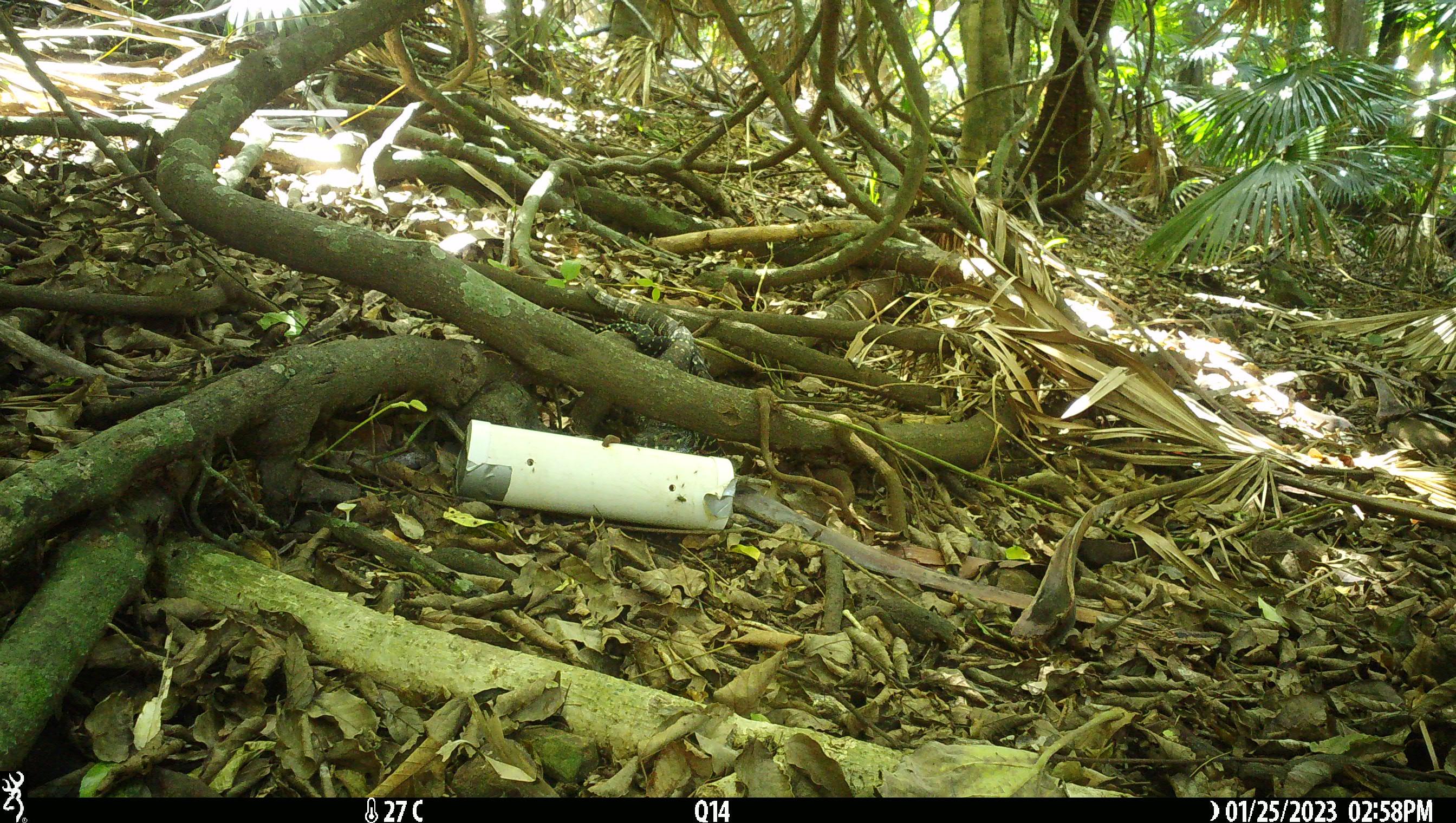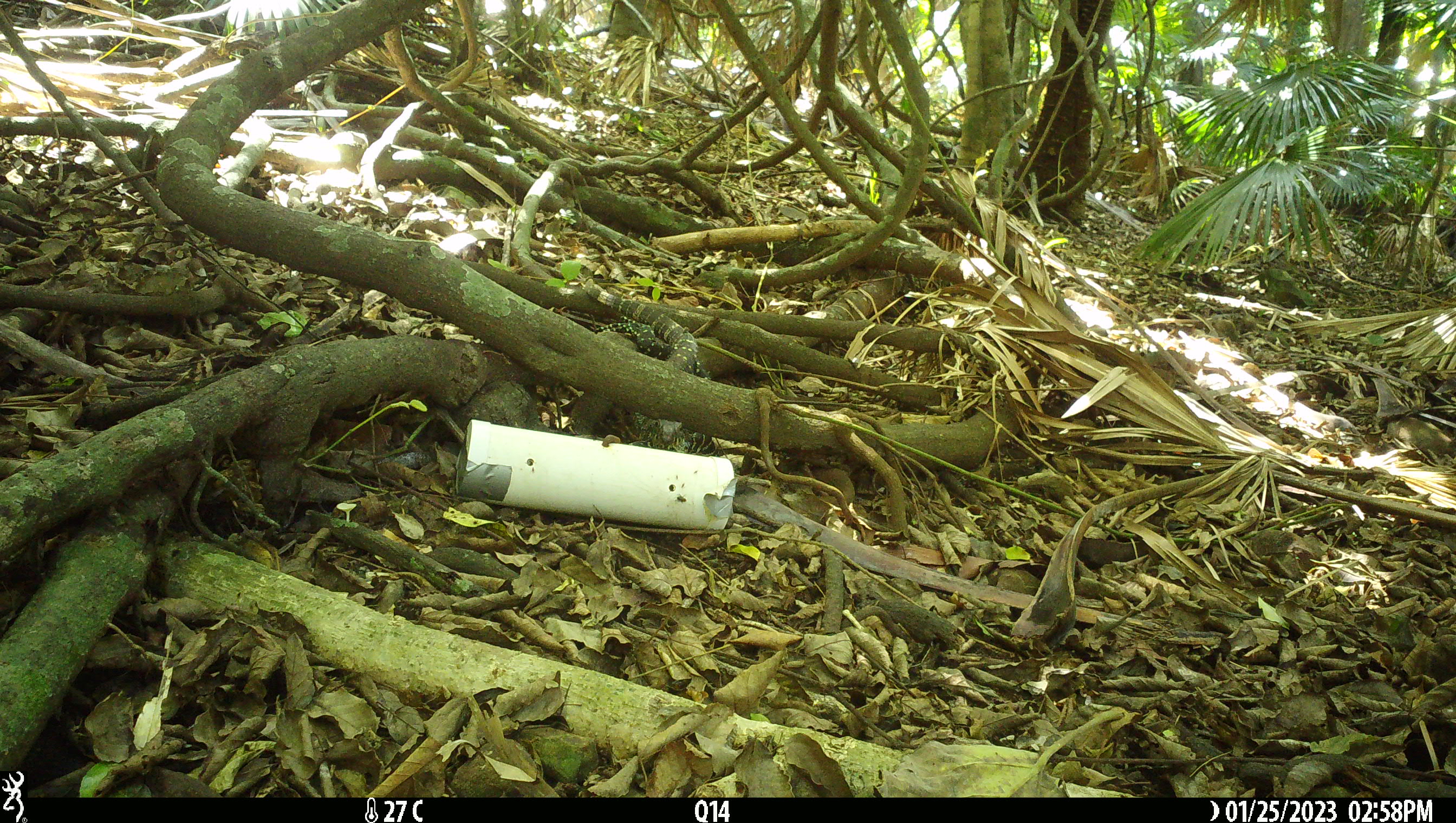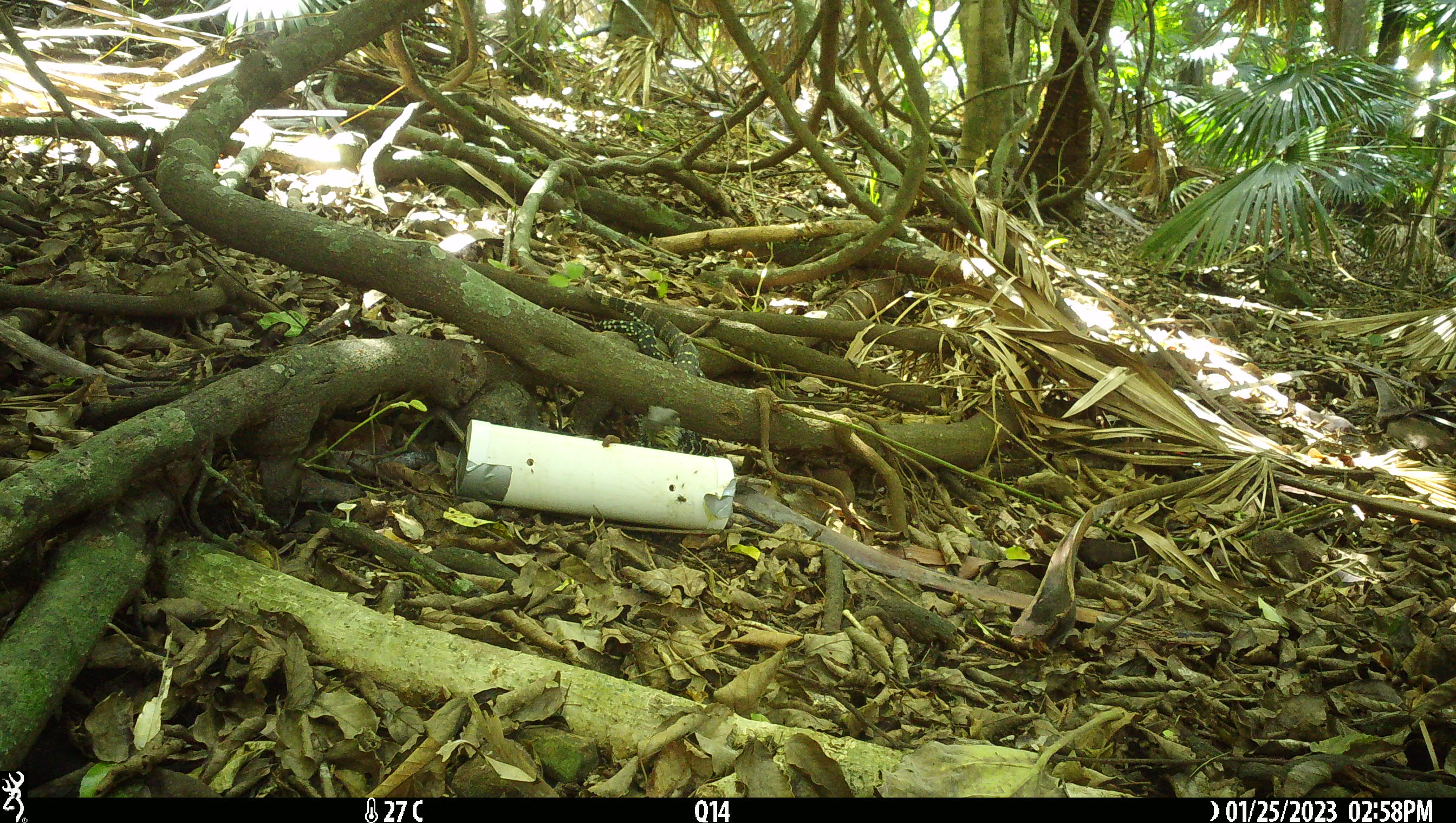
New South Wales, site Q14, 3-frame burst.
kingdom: Animalia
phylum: Chordata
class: Reptilia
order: Squamata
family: Varanidae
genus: Varanus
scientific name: Varanus varius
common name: lace monitor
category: goanna